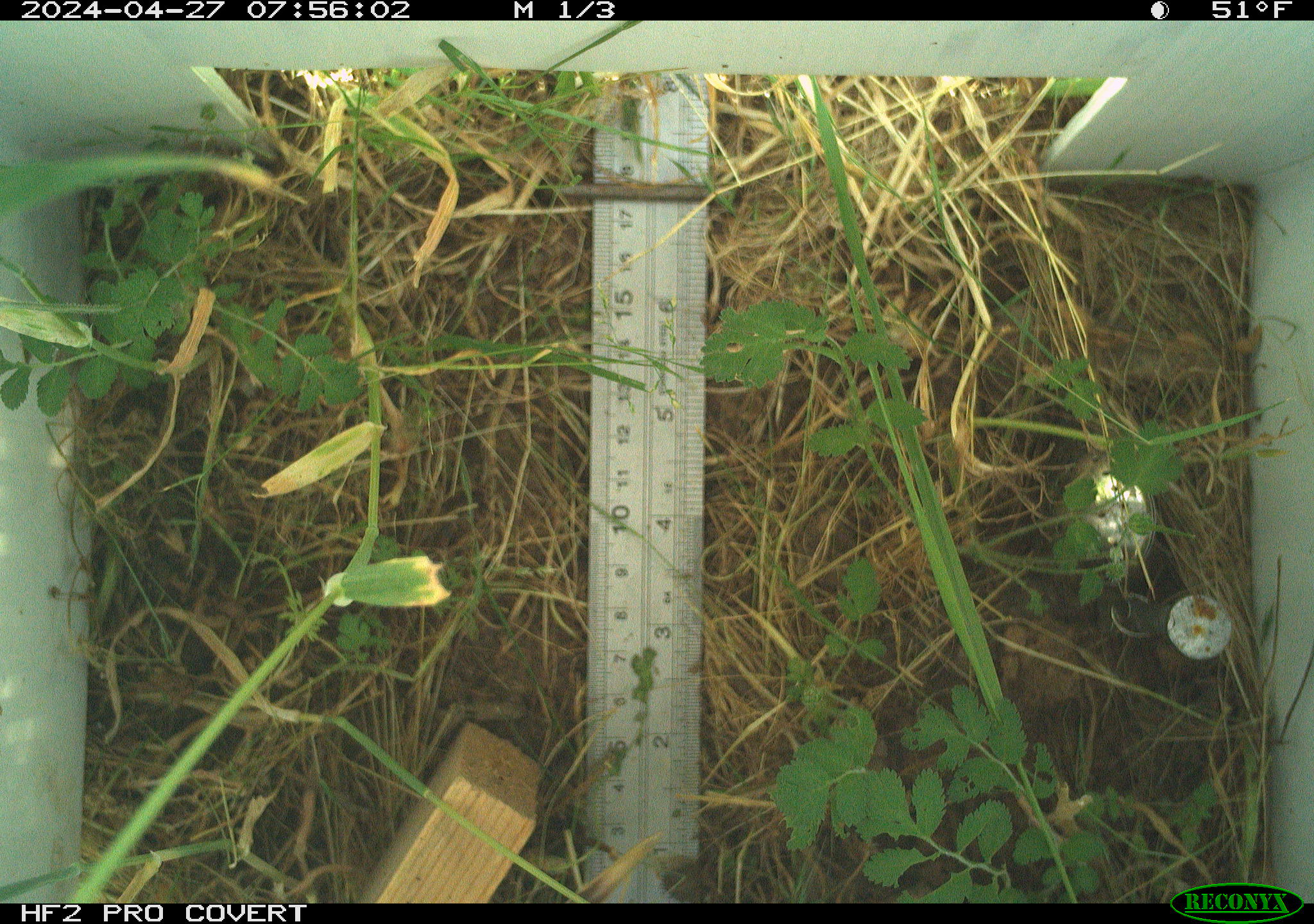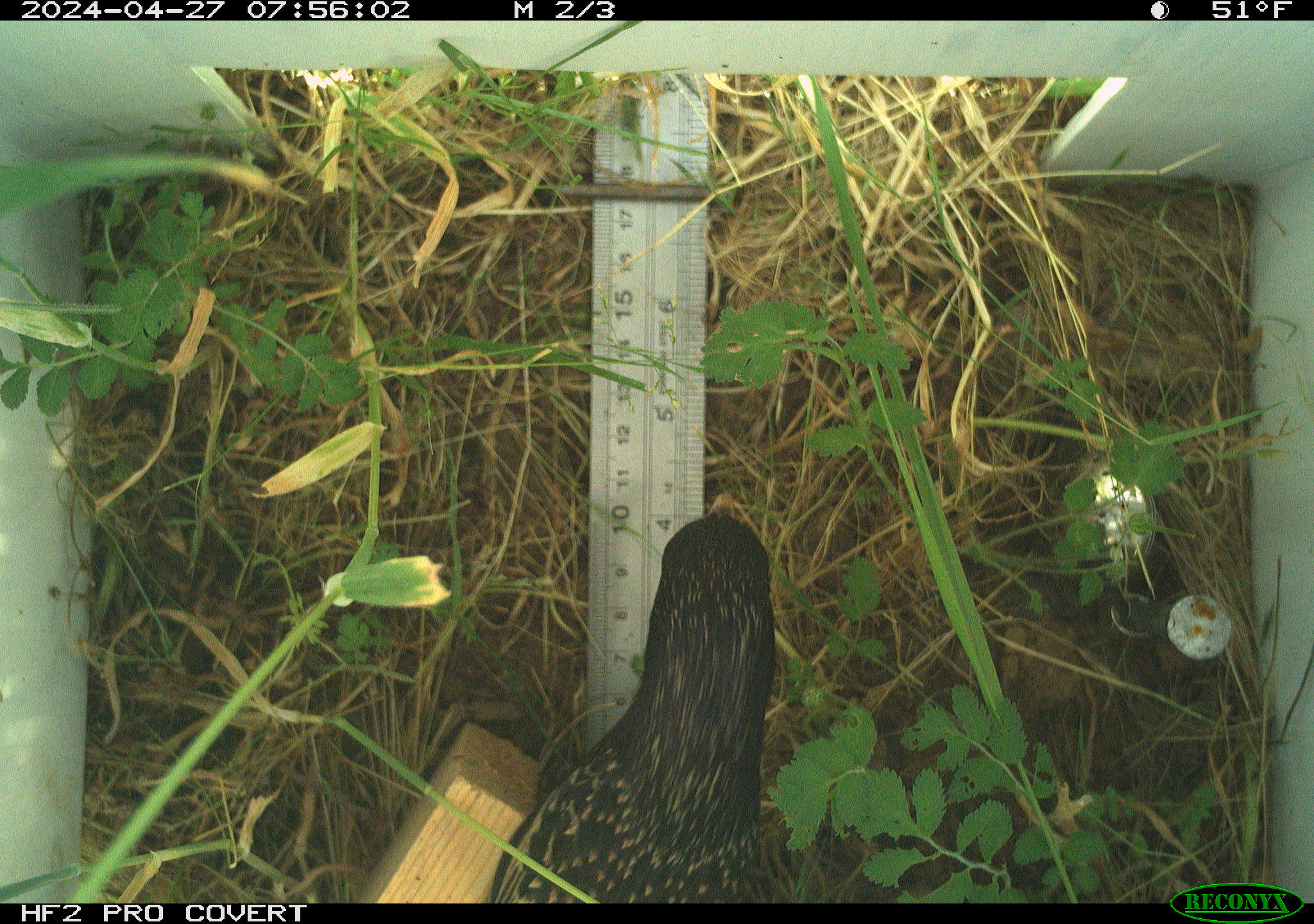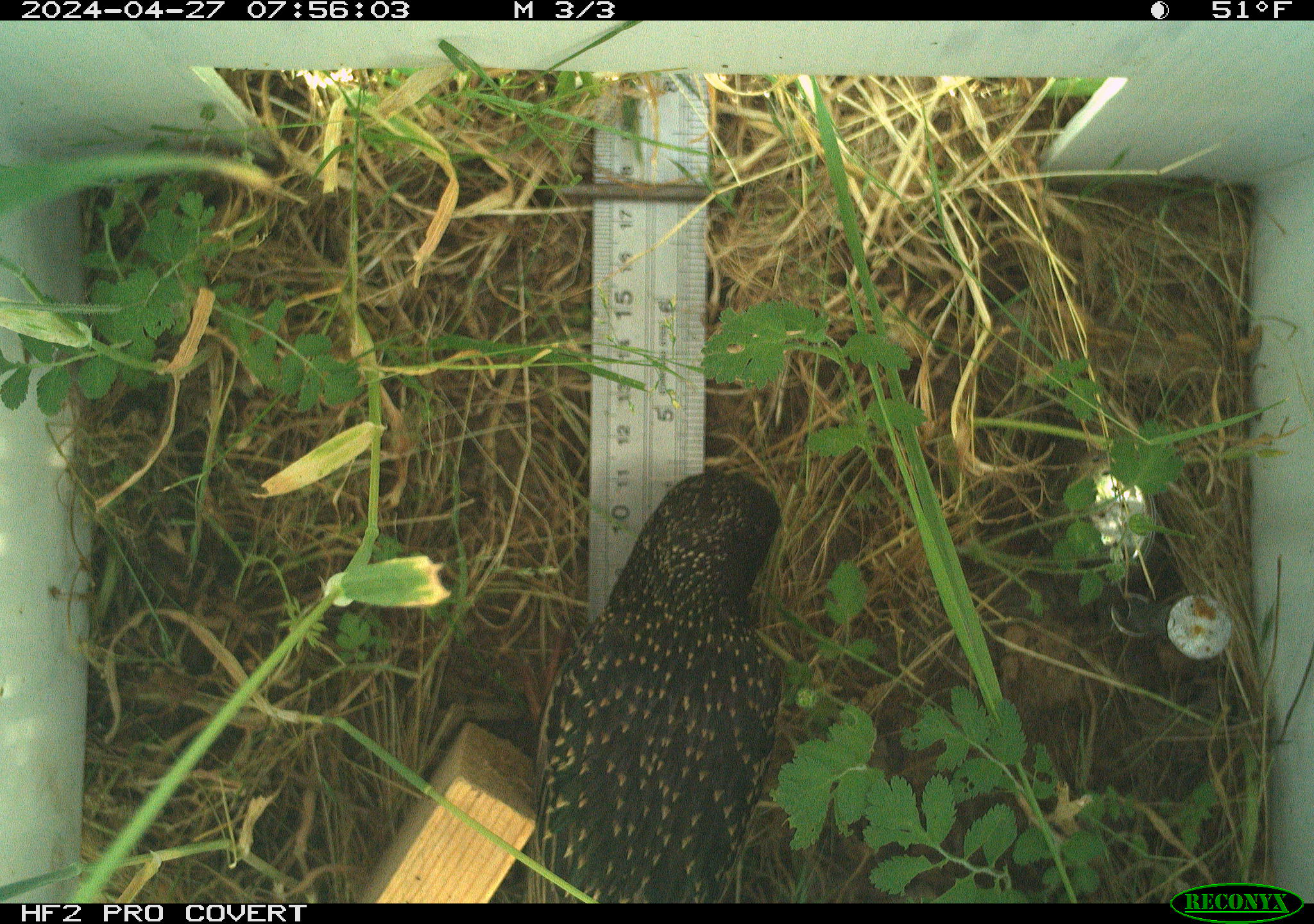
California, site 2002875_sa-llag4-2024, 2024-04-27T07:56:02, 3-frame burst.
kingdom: Animalia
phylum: Chordata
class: Aves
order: Passeriformes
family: Sturnidae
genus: Sturnus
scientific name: Sturnus vulgaris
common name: common starling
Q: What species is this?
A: Common starling (Sturnus vulgaris).